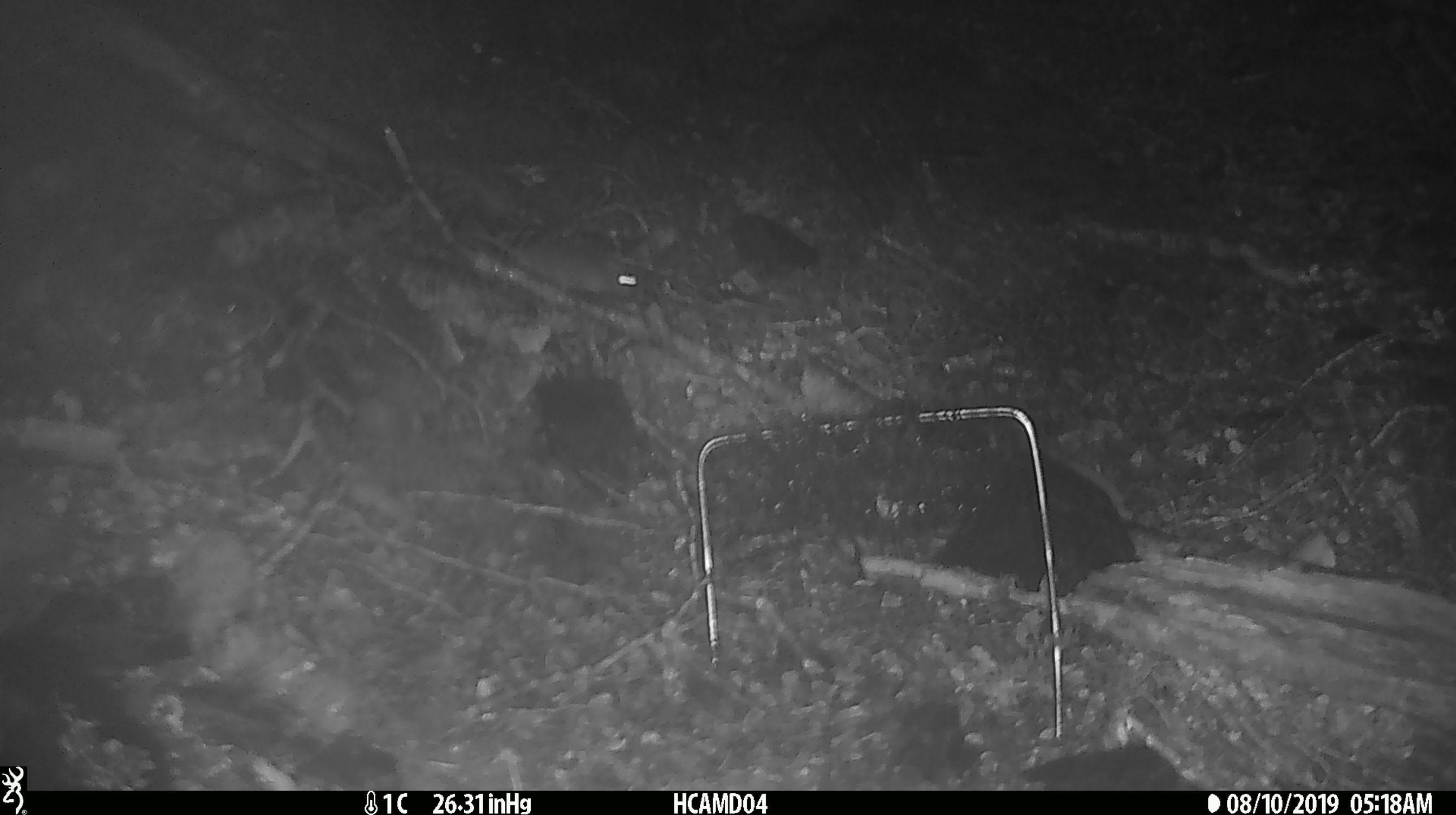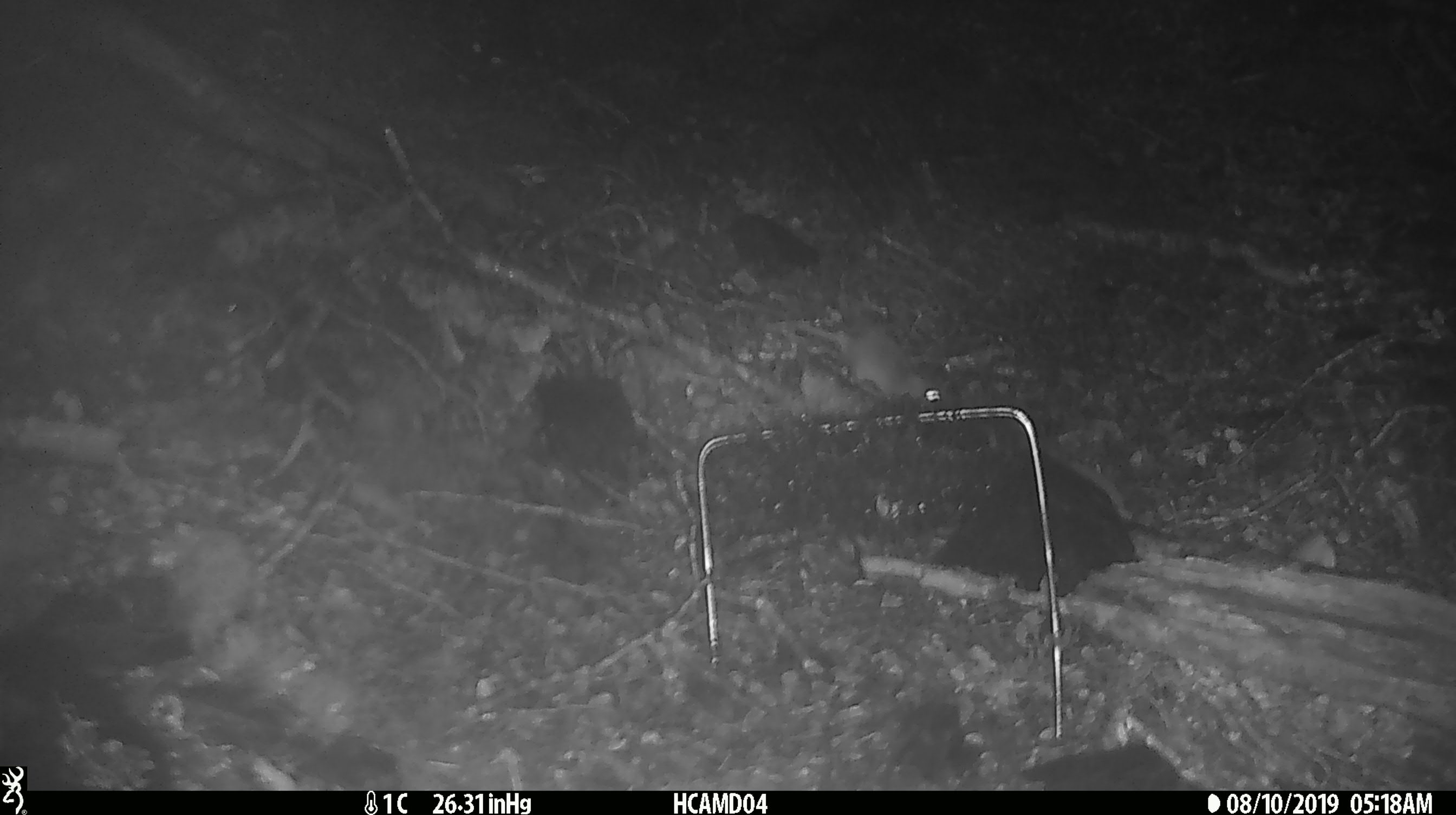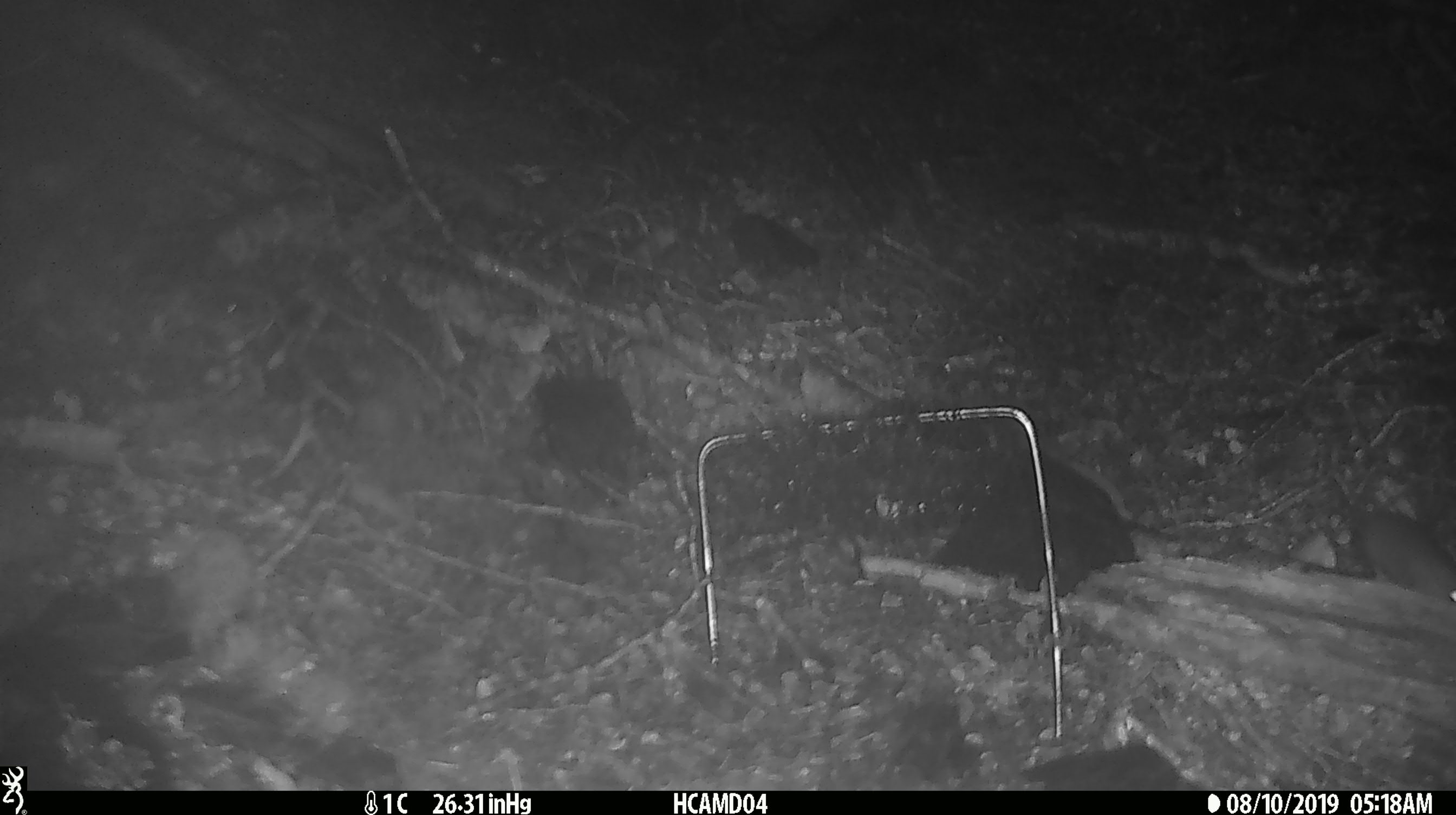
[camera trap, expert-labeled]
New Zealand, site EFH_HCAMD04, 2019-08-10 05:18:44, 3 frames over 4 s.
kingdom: Animalia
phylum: Chordata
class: Mammalia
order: Rodentia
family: Muridae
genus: Mus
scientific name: Mus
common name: mouse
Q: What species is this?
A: Mouse (Mus).